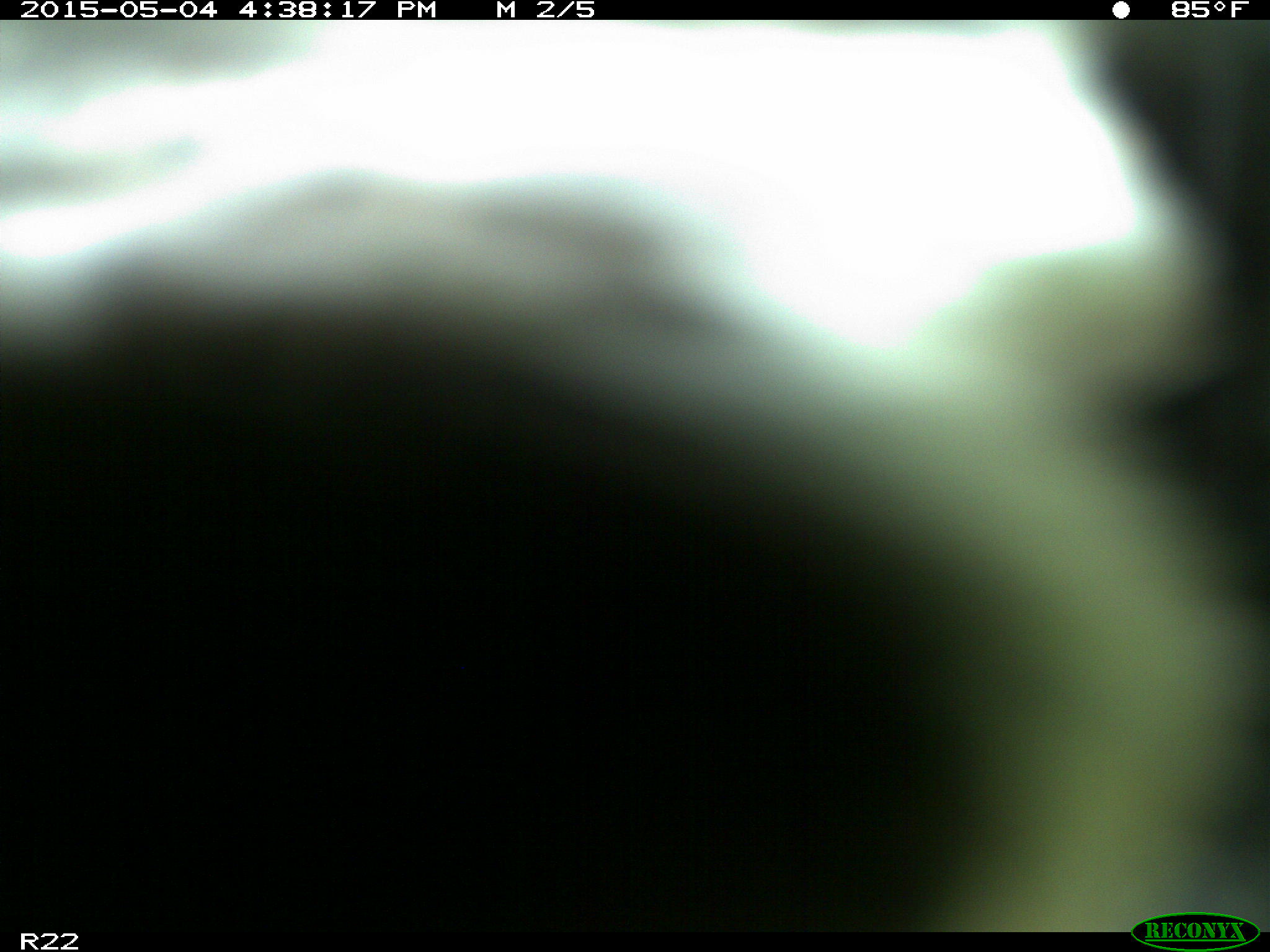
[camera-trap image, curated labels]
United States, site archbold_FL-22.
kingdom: Animalia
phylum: Chordata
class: Mammalia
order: Artiodactyla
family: Bovidae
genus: Bos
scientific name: Bos taurus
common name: domestic cow